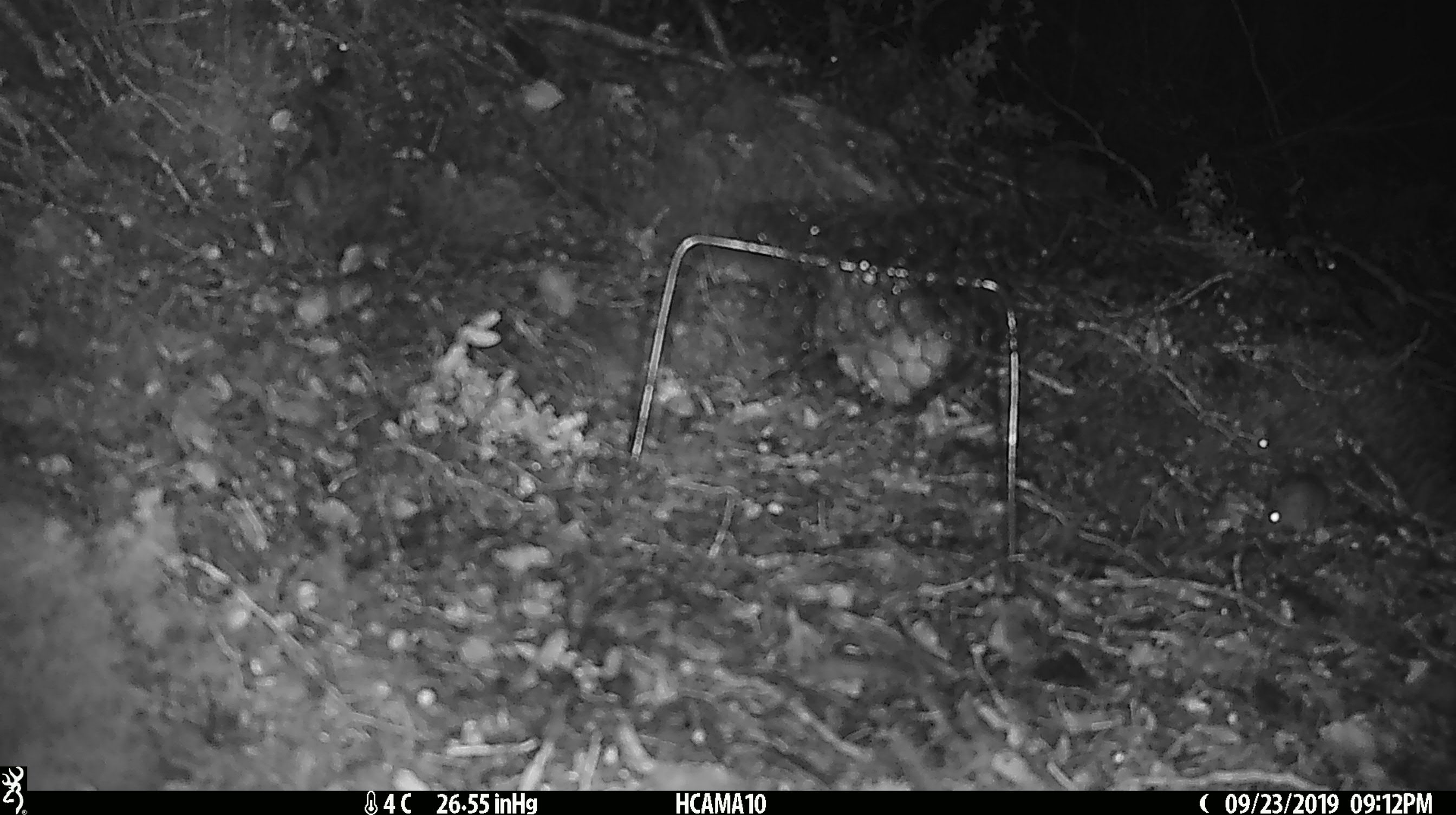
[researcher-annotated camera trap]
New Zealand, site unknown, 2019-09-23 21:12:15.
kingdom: Animalia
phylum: Chordata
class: Mammalia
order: Rodentia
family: Muridae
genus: Mus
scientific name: Mus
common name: mouse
Mouse (Mus).